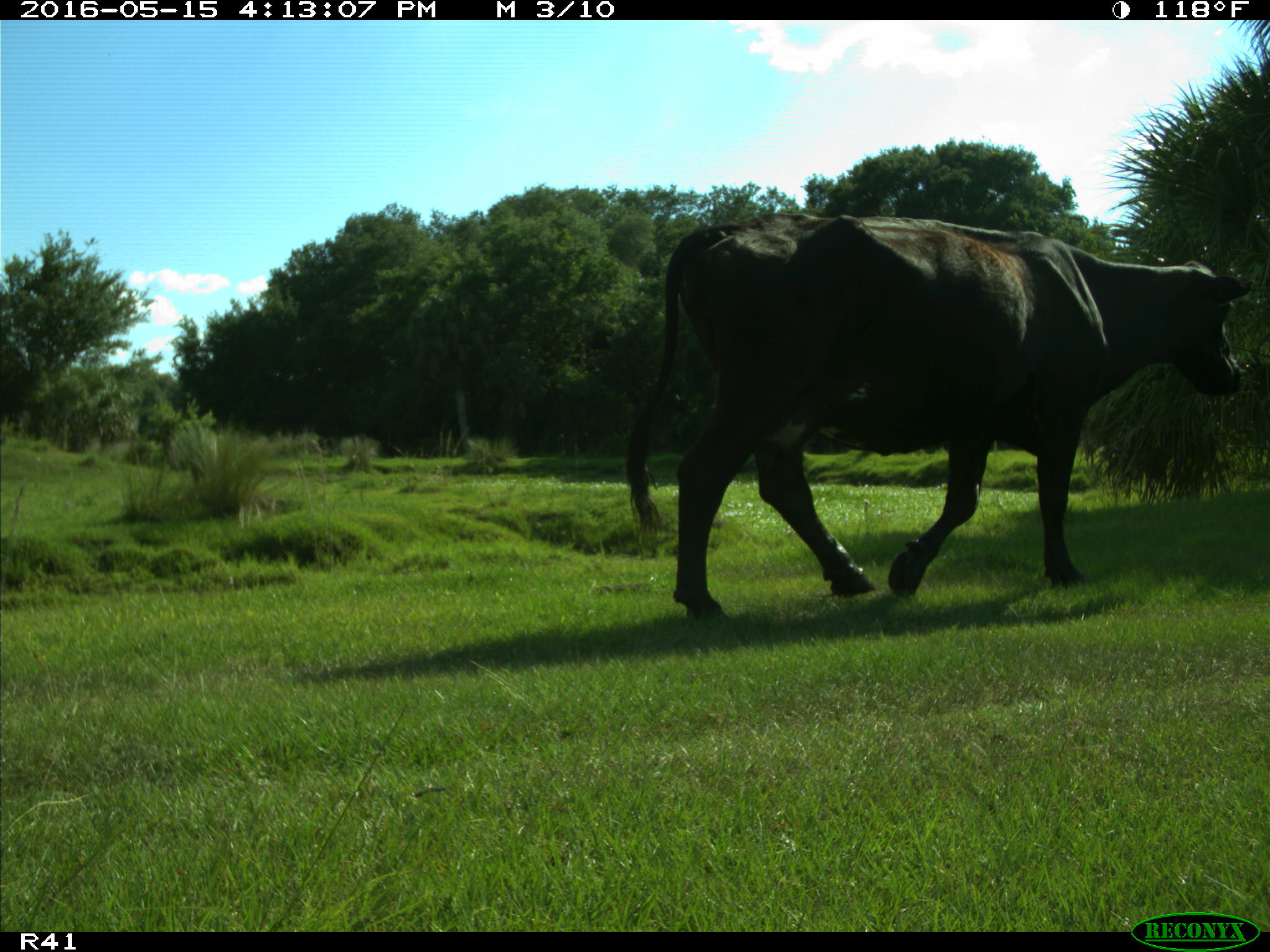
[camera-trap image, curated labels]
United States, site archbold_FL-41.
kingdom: Animalia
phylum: Chordata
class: Mammalia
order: Artiodactyla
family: Bovidae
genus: Bos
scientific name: Bos taurus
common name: domestic cow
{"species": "Bos taurus (domestic cow)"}